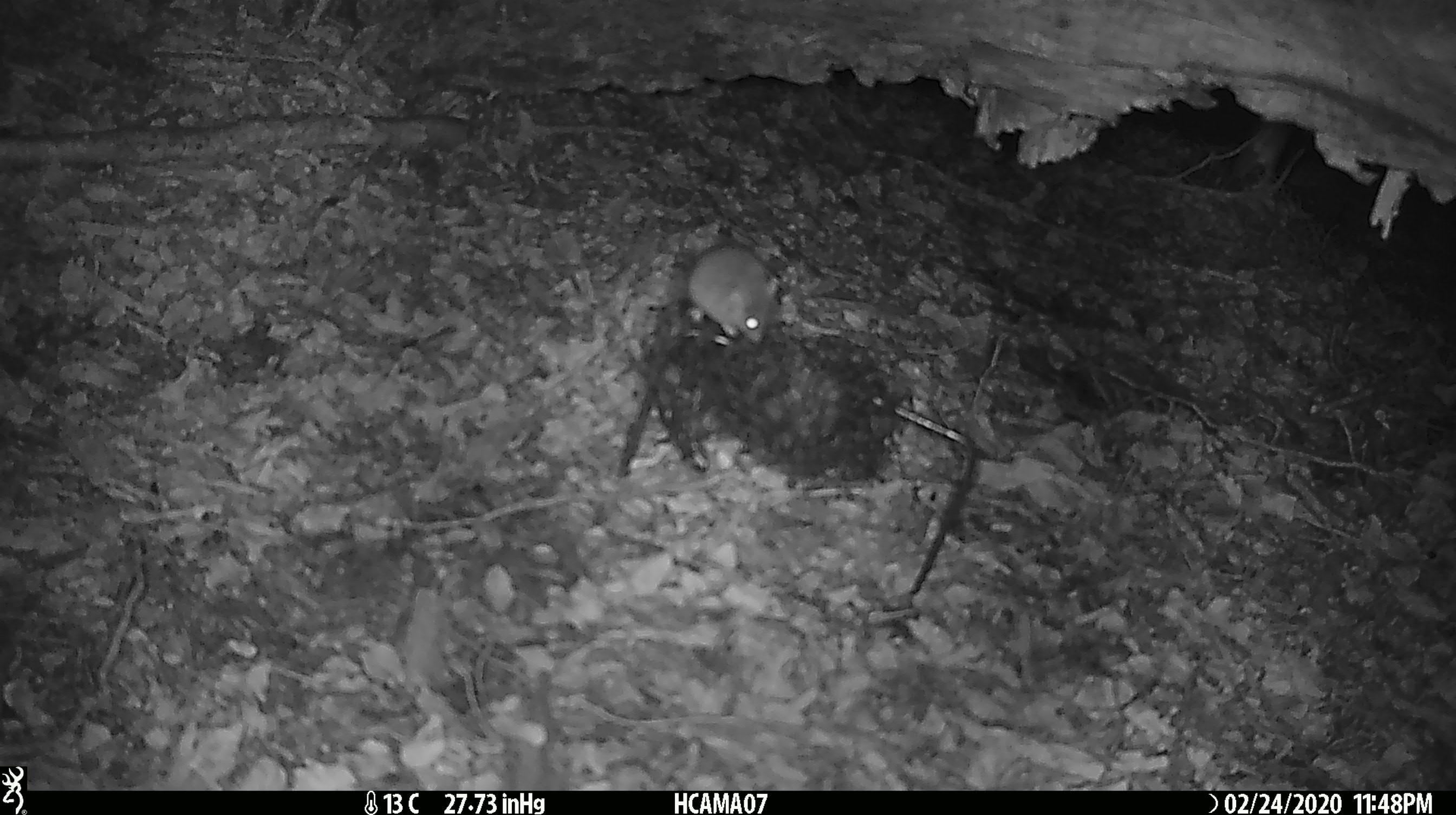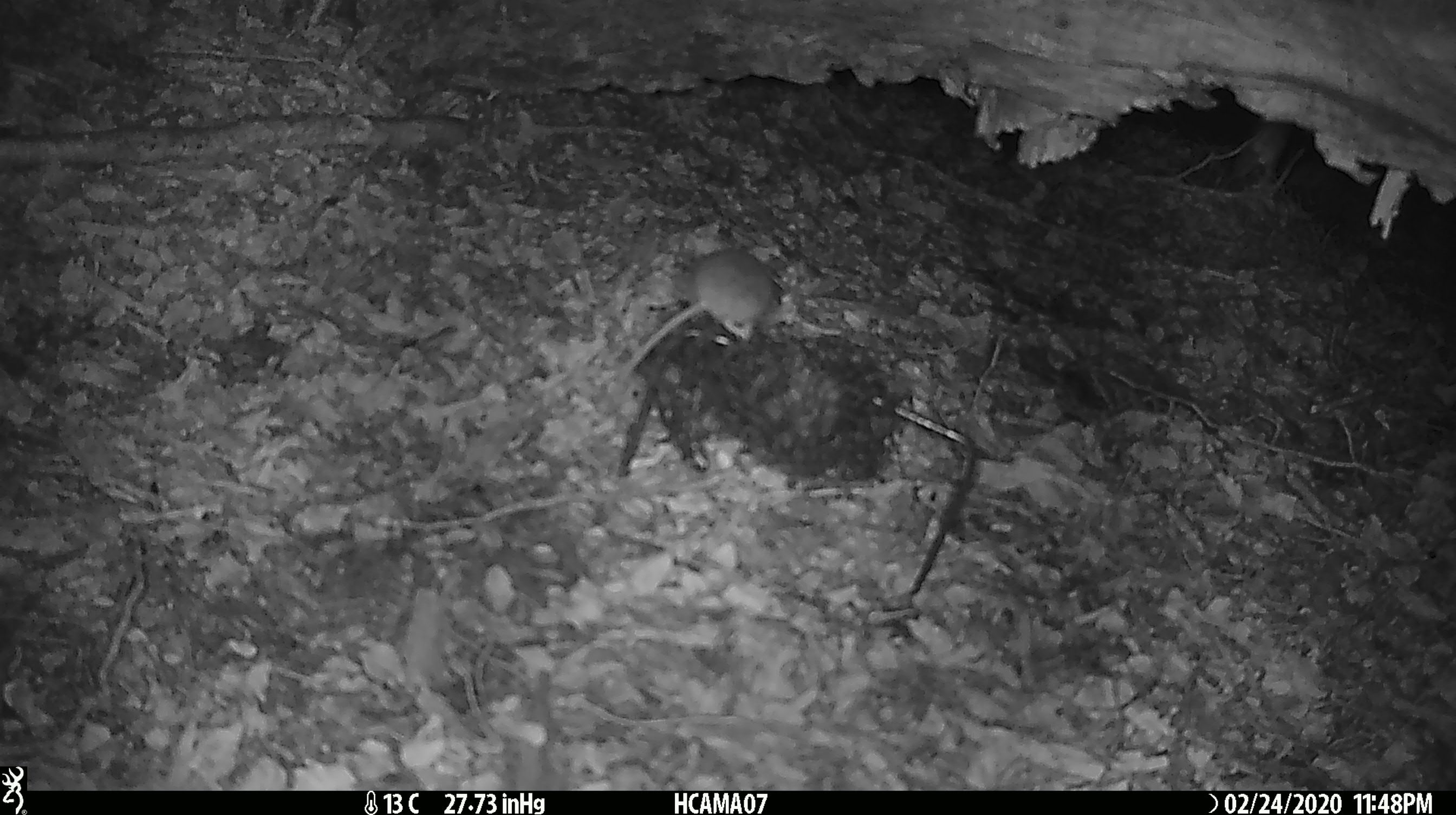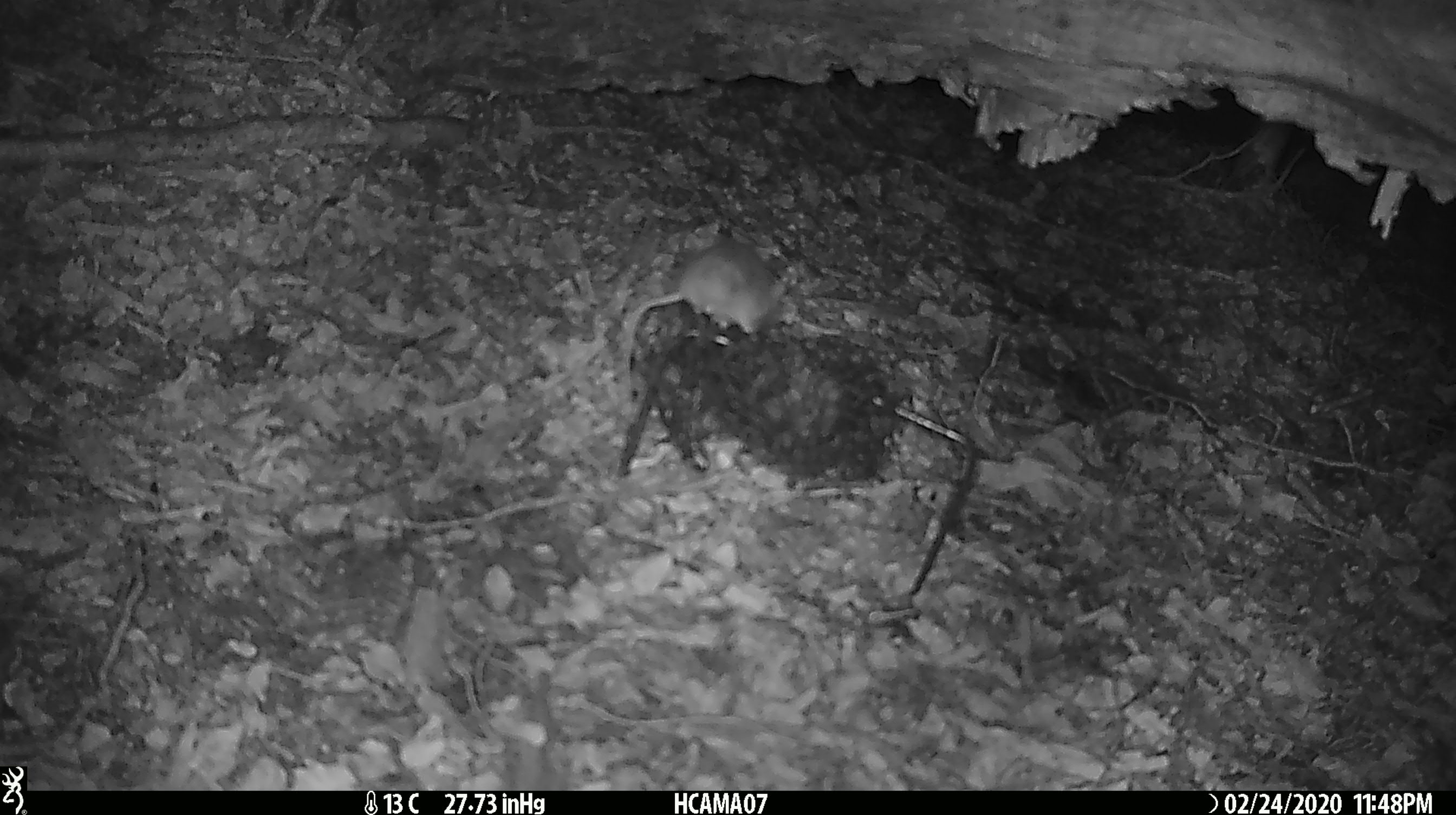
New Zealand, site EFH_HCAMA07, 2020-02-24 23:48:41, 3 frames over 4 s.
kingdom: Animalia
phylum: Chordata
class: Mammalia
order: Rodentia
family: Muridae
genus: Mus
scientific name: Mus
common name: mouse